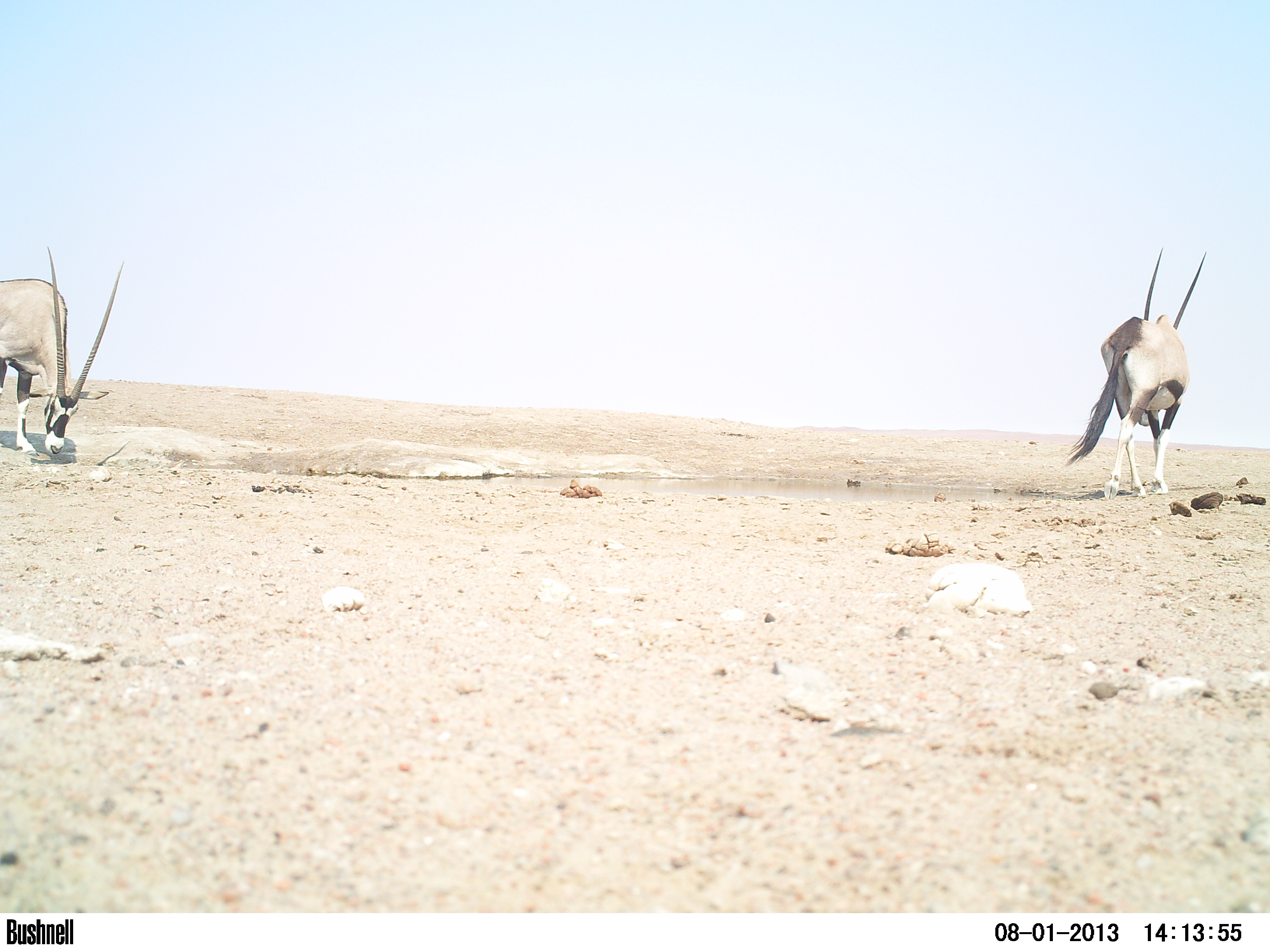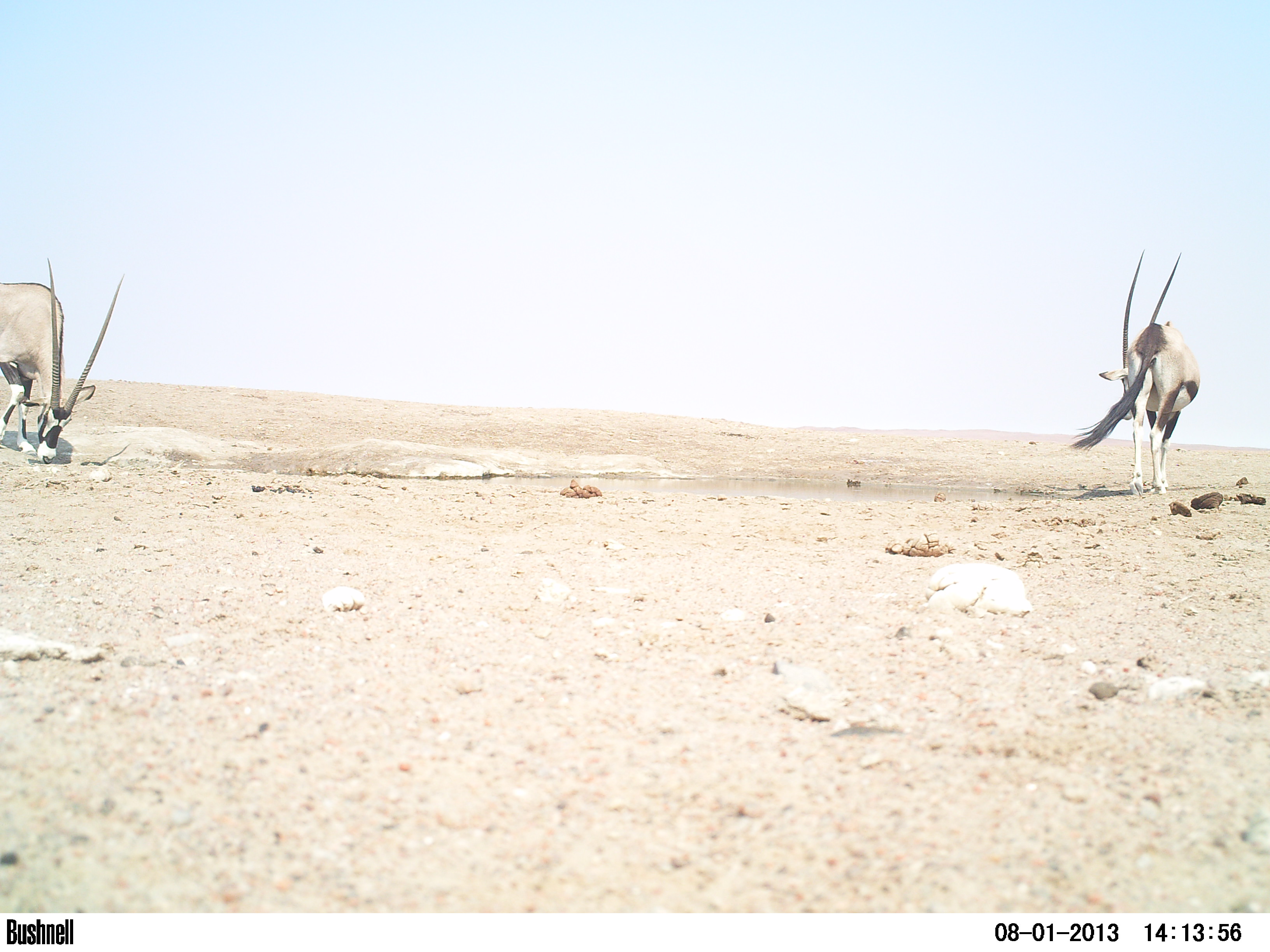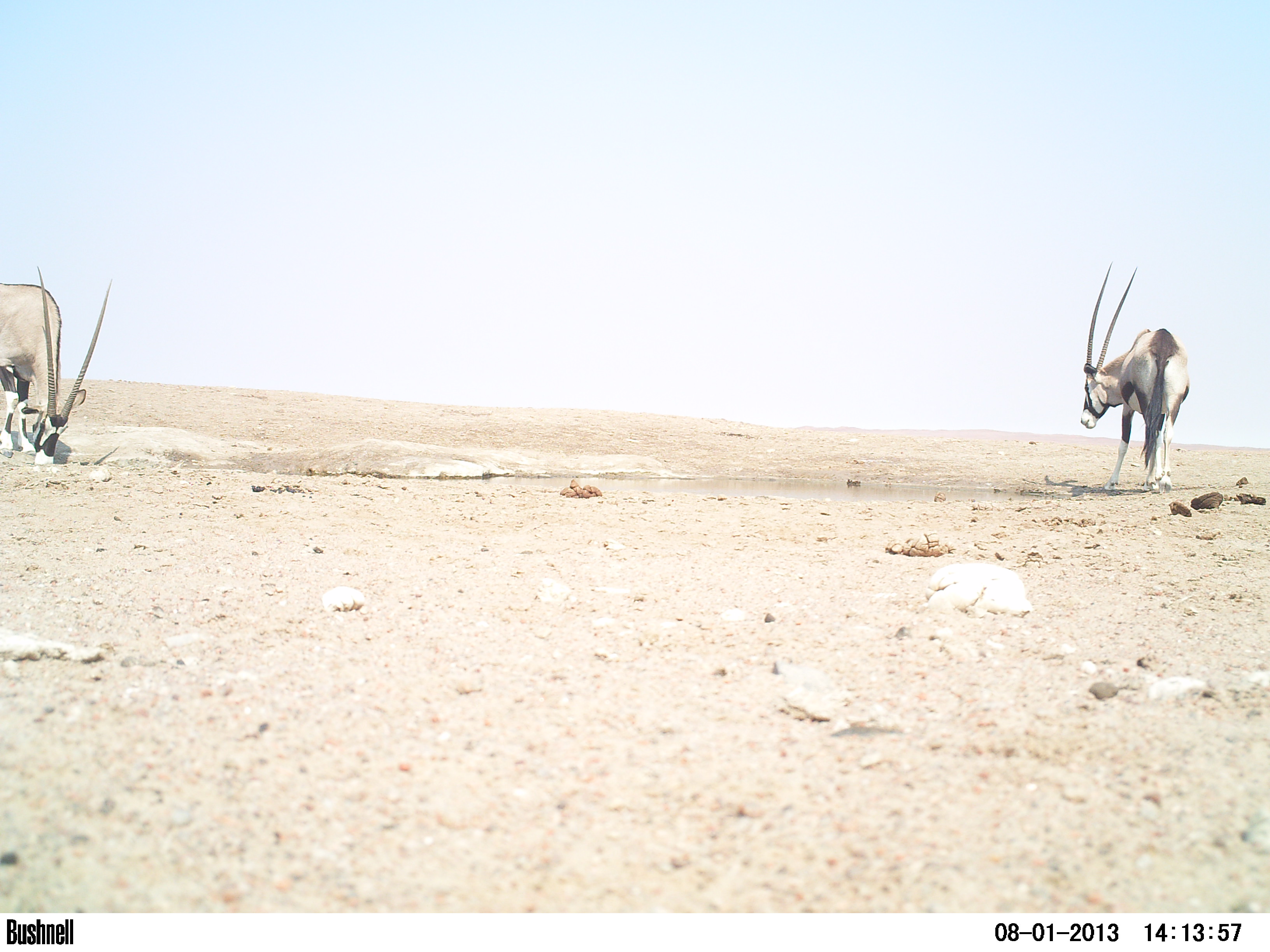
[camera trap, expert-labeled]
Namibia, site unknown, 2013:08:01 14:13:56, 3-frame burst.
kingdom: Animalia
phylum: Chordata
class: Mammalia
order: Artiodactyla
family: Bovidae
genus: Oryx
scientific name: Oryx gazella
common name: gemsbok